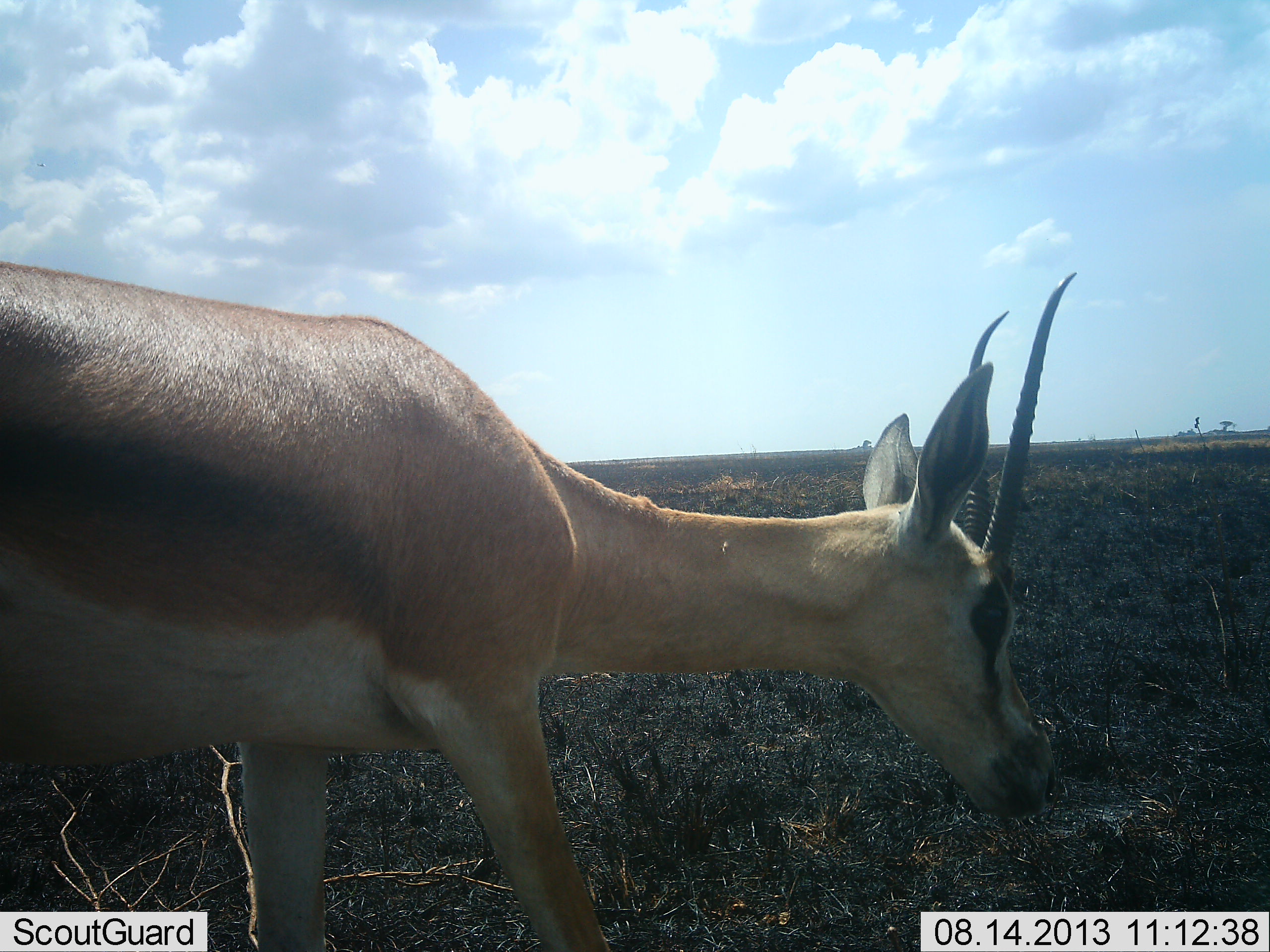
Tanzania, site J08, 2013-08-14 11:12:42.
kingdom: Animalia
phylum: Chordata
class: Mammalia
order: Artiodactyla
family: Bovidae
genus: Nanger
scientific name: Nanger granti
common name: grant's gazelle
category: gazellegrants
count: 1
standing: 44%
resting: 0%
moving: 22%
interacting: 0%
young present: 0%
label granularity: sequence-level